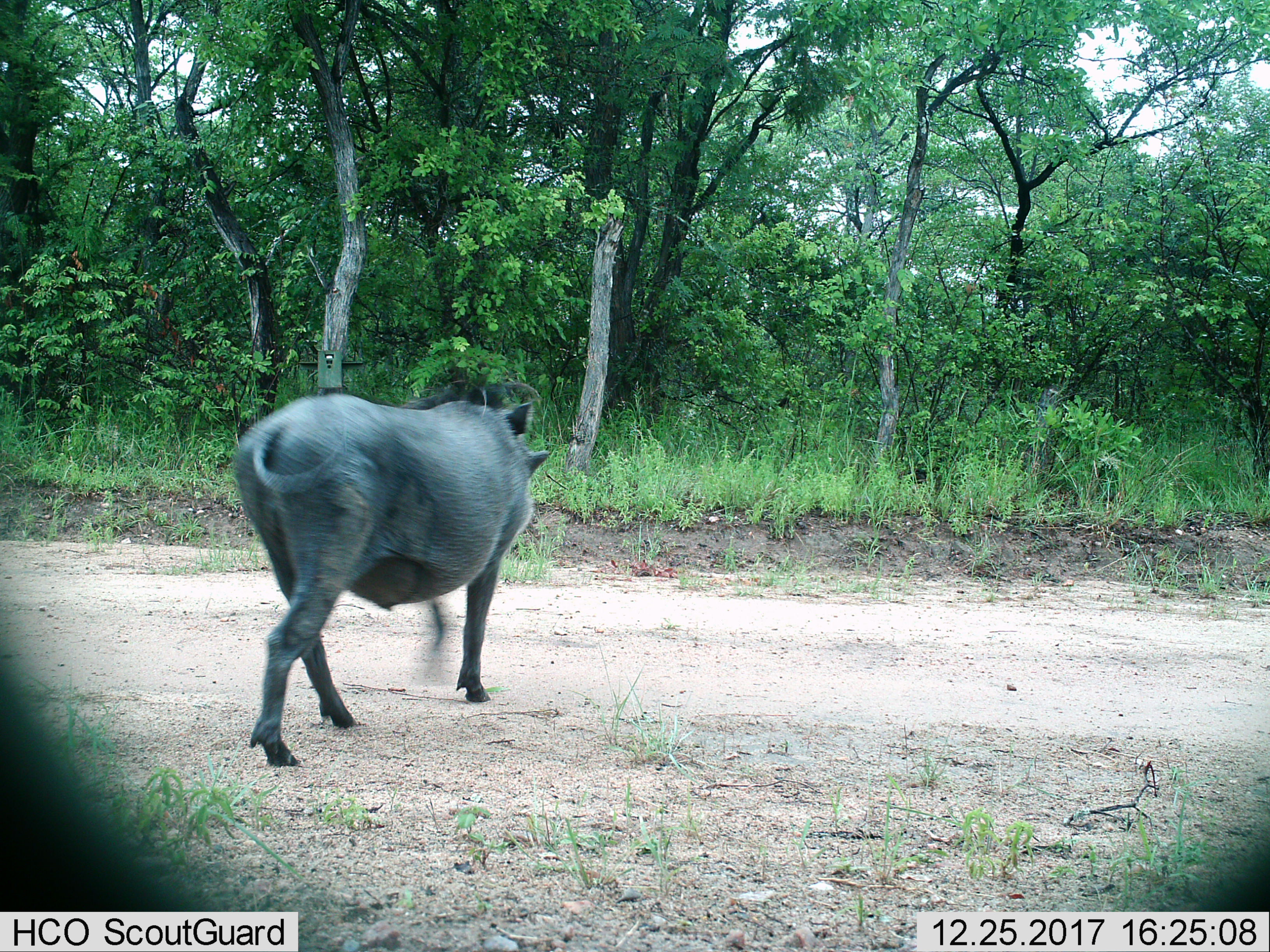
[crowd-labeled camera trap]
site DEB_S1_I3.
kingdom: Animalia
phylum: Chordata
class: Mammalia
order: Artiodactyla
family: Suidae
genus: Phacochoerus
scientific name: Phacochoerus africanus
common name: warthog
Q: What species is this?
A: Warthog (Phacochoerus africanus).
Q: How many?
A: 1.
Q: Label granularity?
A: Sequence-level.